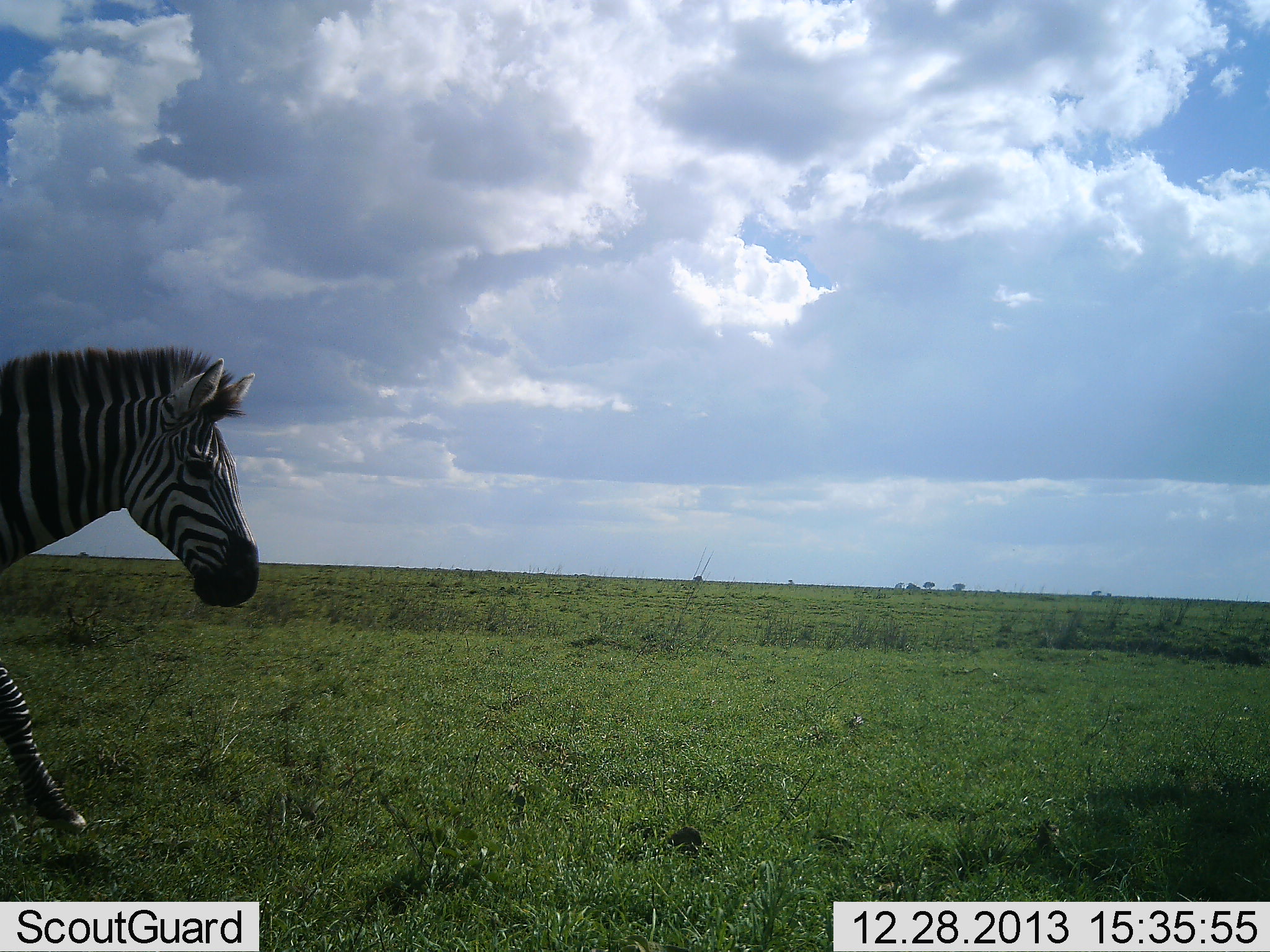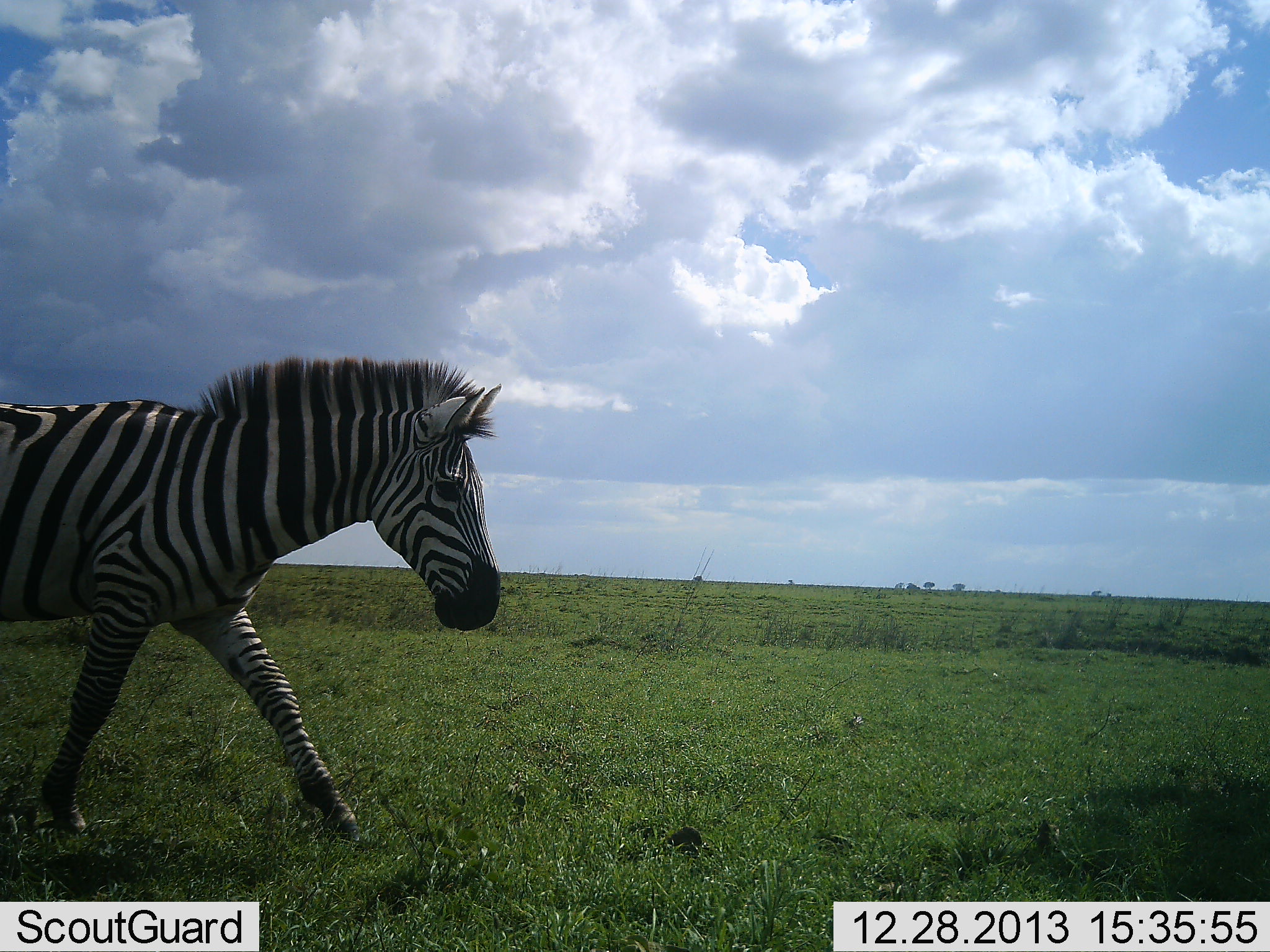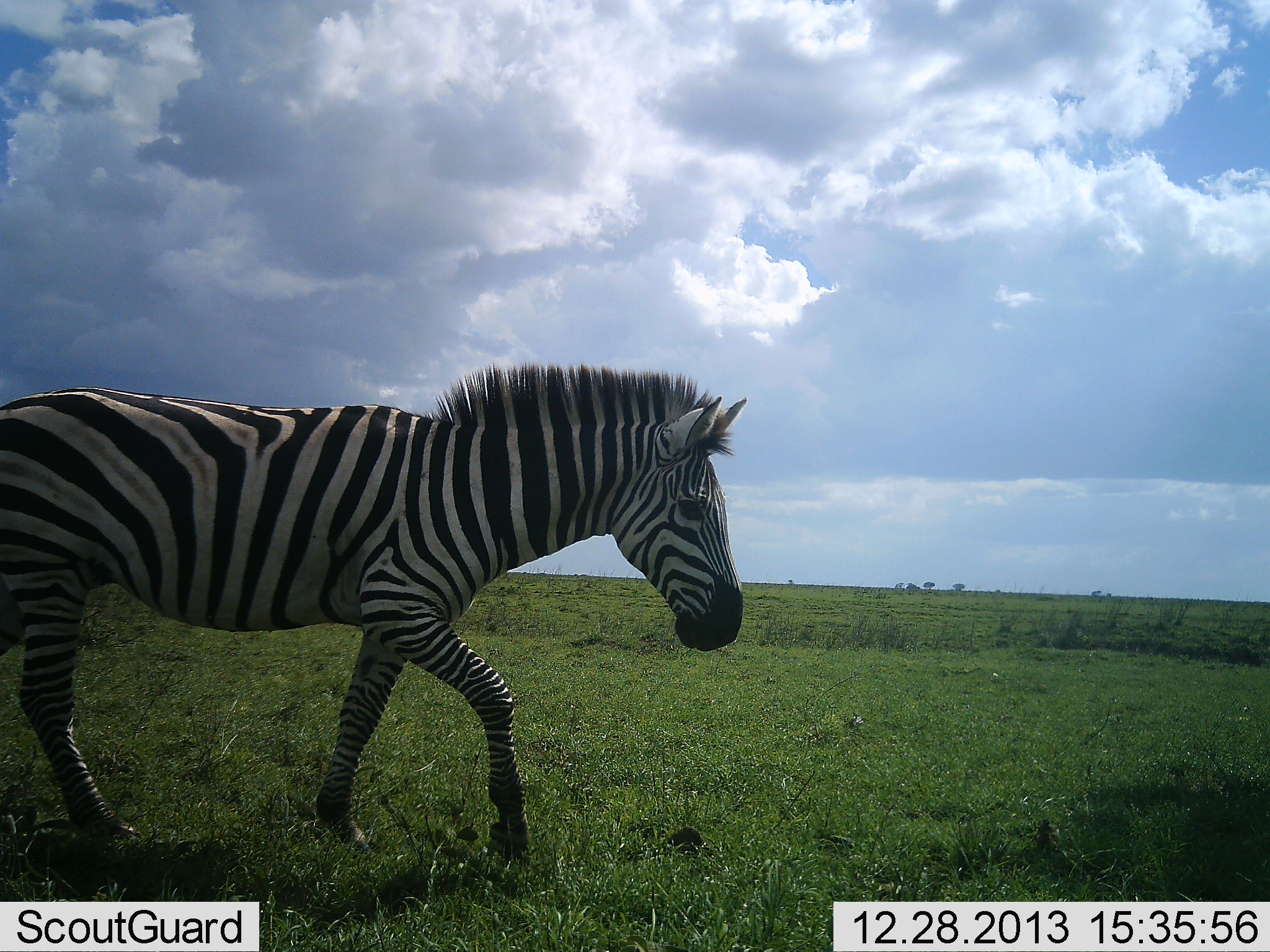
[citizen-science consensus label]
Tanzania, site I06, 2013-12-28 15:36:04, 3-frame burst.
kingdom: Animalia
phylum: Chordata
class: Mammalia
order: Perissodactyla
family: Equidae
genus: Equus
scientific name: Equus quagga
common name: plains zebra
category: zebra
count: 1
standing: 0%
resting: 0%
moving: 100%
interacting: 0%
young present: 0%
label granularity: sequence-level